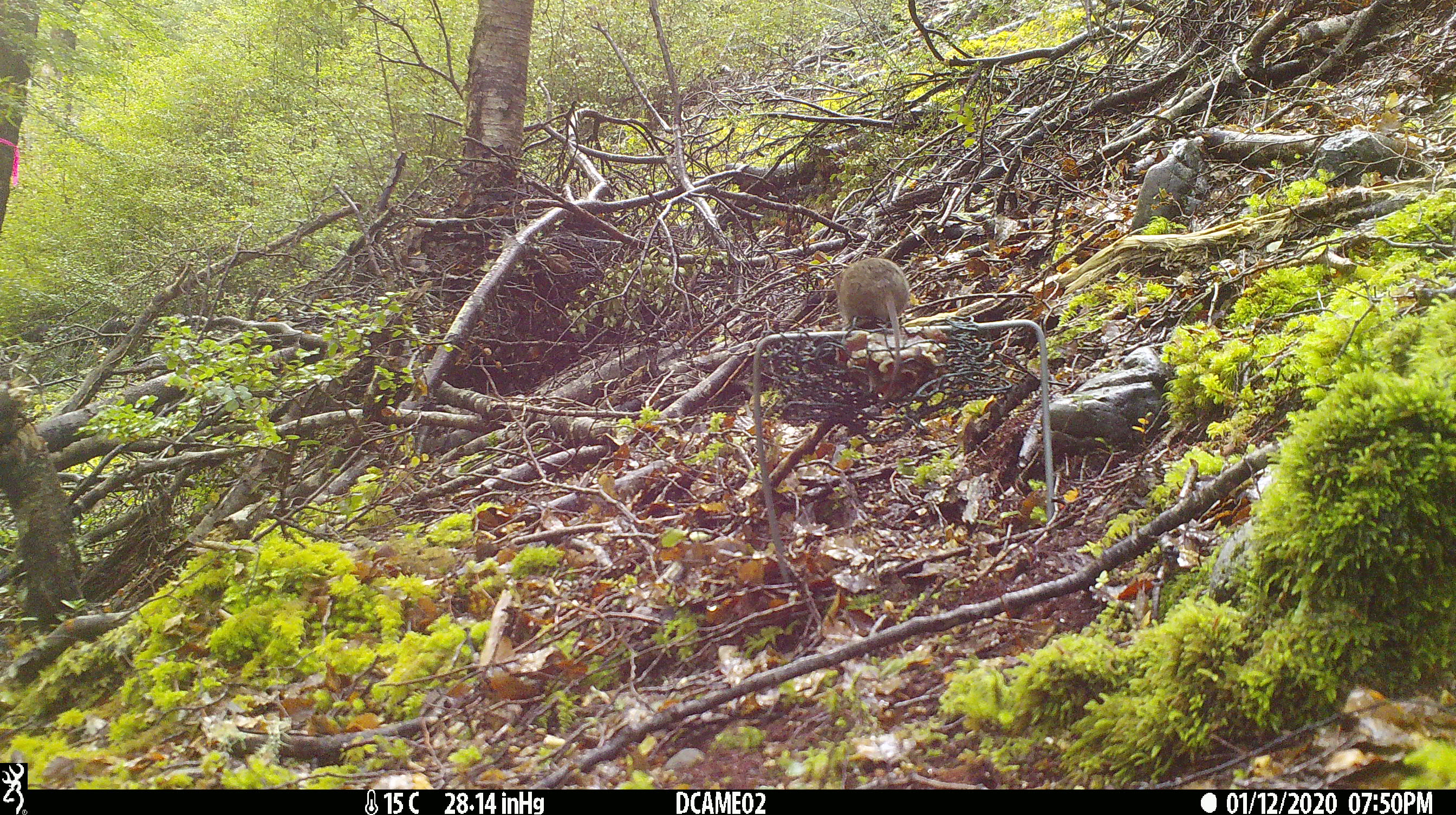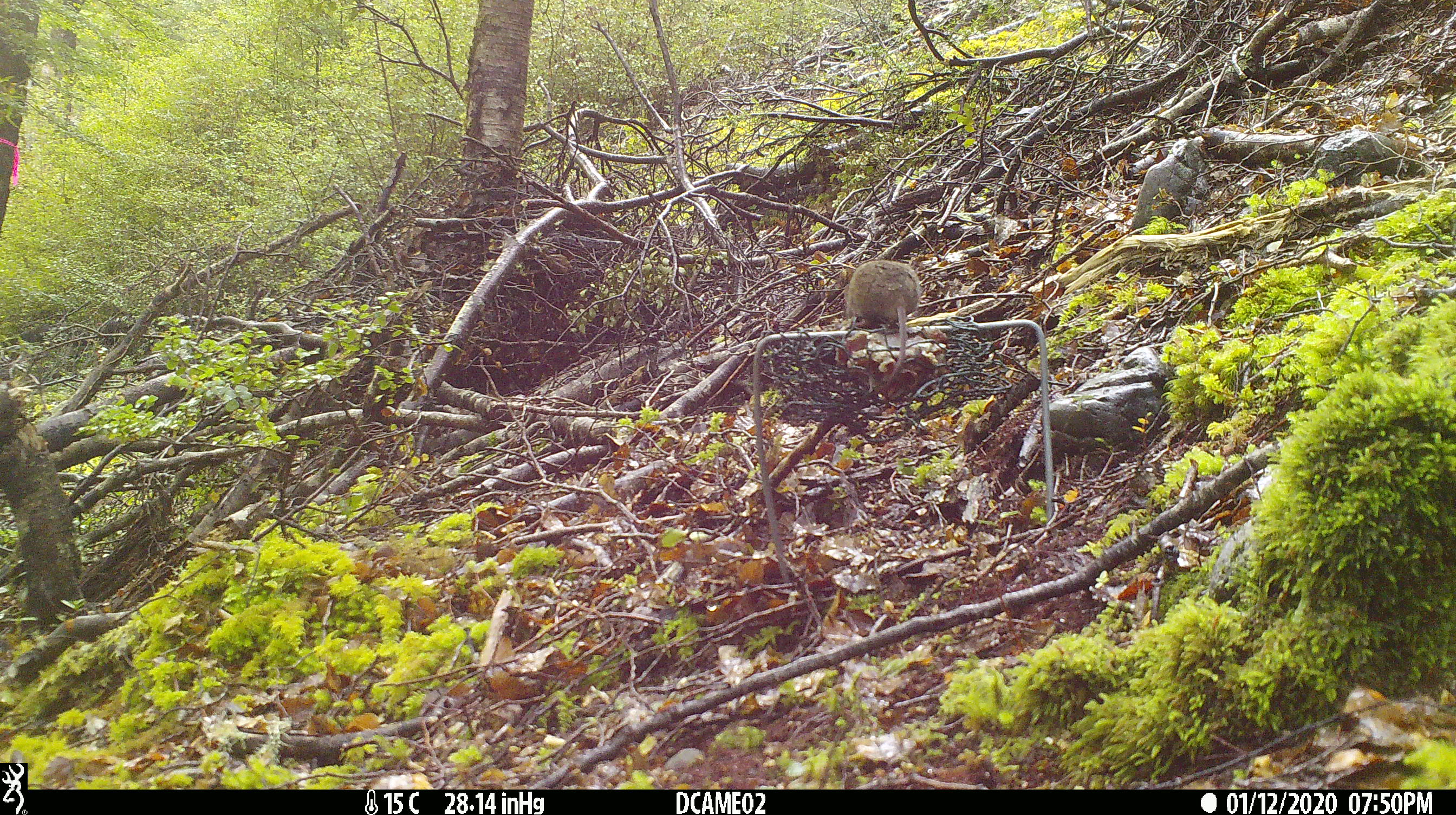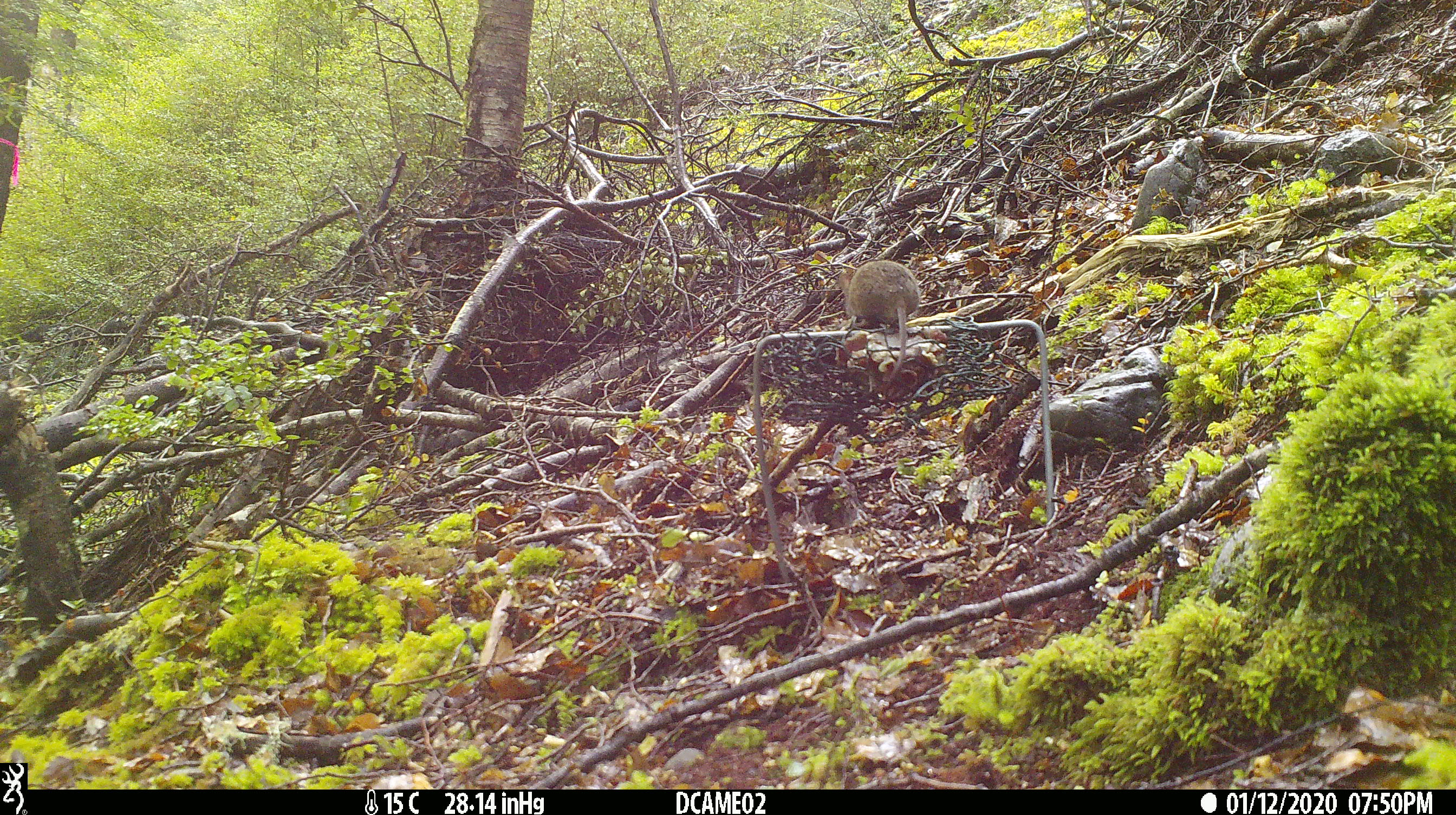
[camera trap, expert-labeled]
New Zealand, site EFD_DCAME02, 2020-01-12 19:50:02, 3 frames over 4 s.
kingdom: Animalia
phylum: Chordata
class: Mammalia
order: Rodentia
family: Muridae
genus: Mus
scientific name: Mus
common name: mouse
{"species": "mouse (Mus)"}